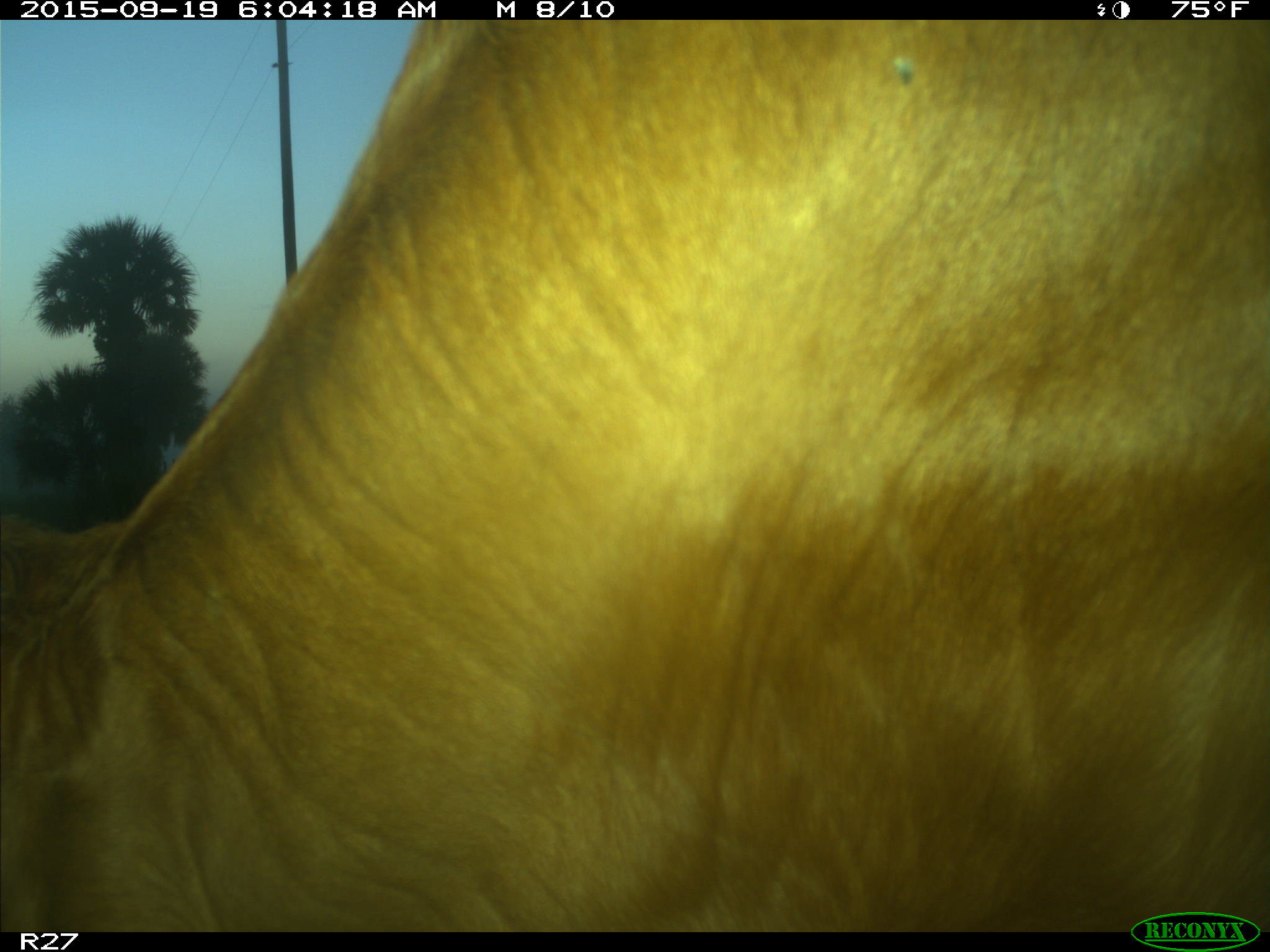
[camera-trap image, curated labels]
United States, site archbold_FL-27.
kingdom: Animalia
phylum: Chordata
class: Mammalia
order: Artiodactyla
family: Bovidae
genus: Bos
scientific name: Bos taurus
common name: domestic cow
Bos taurus (domestic cow).